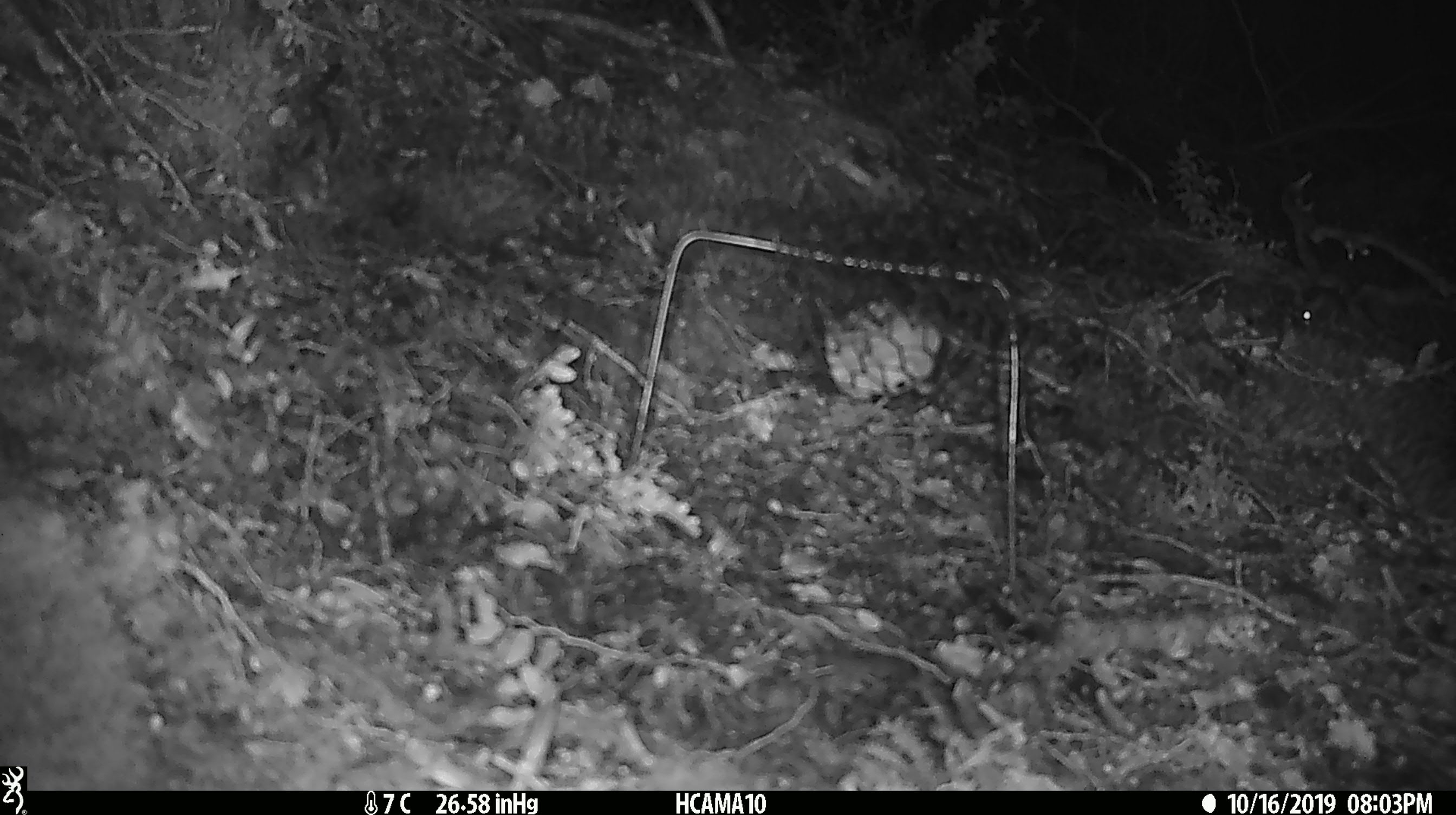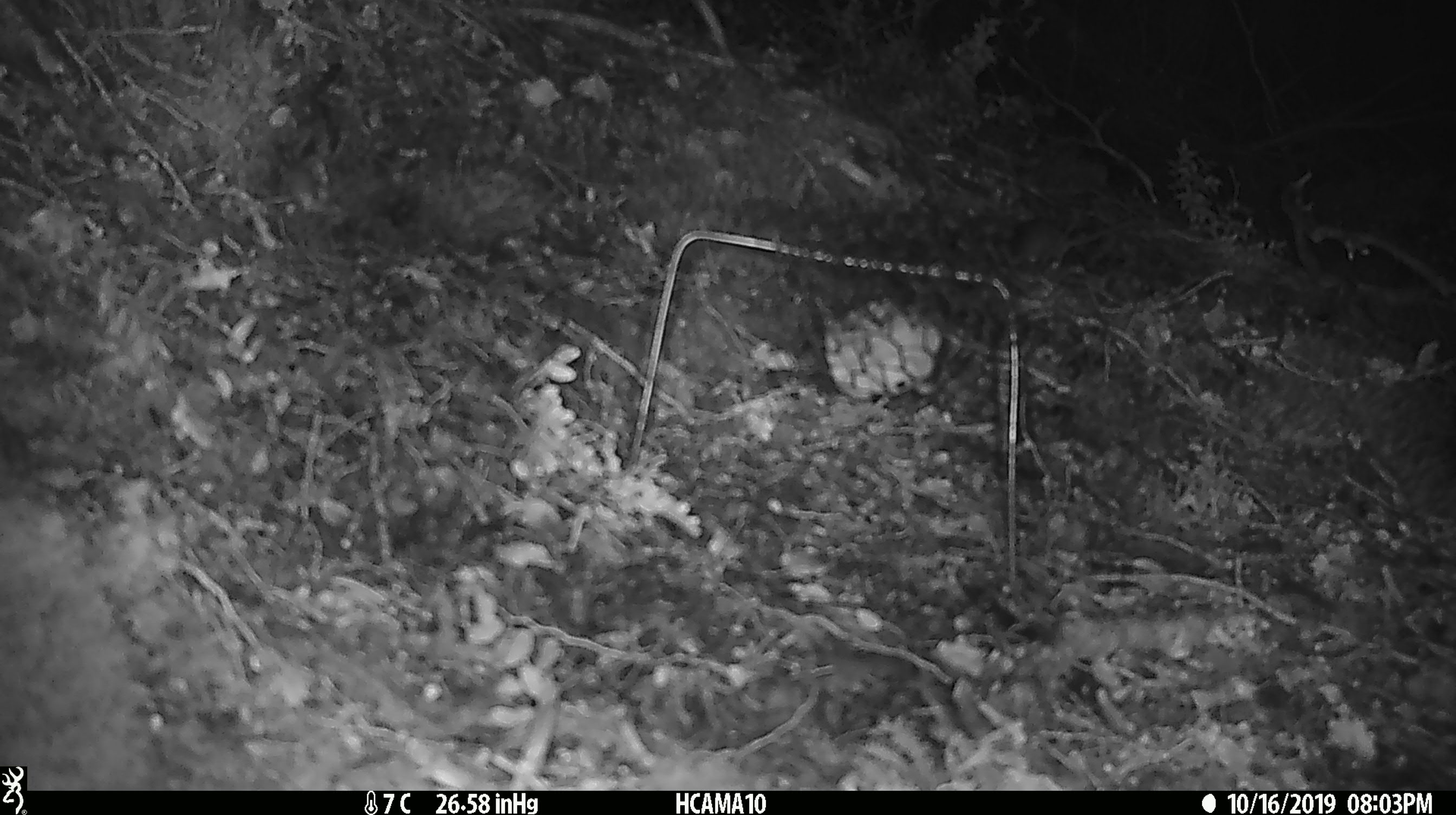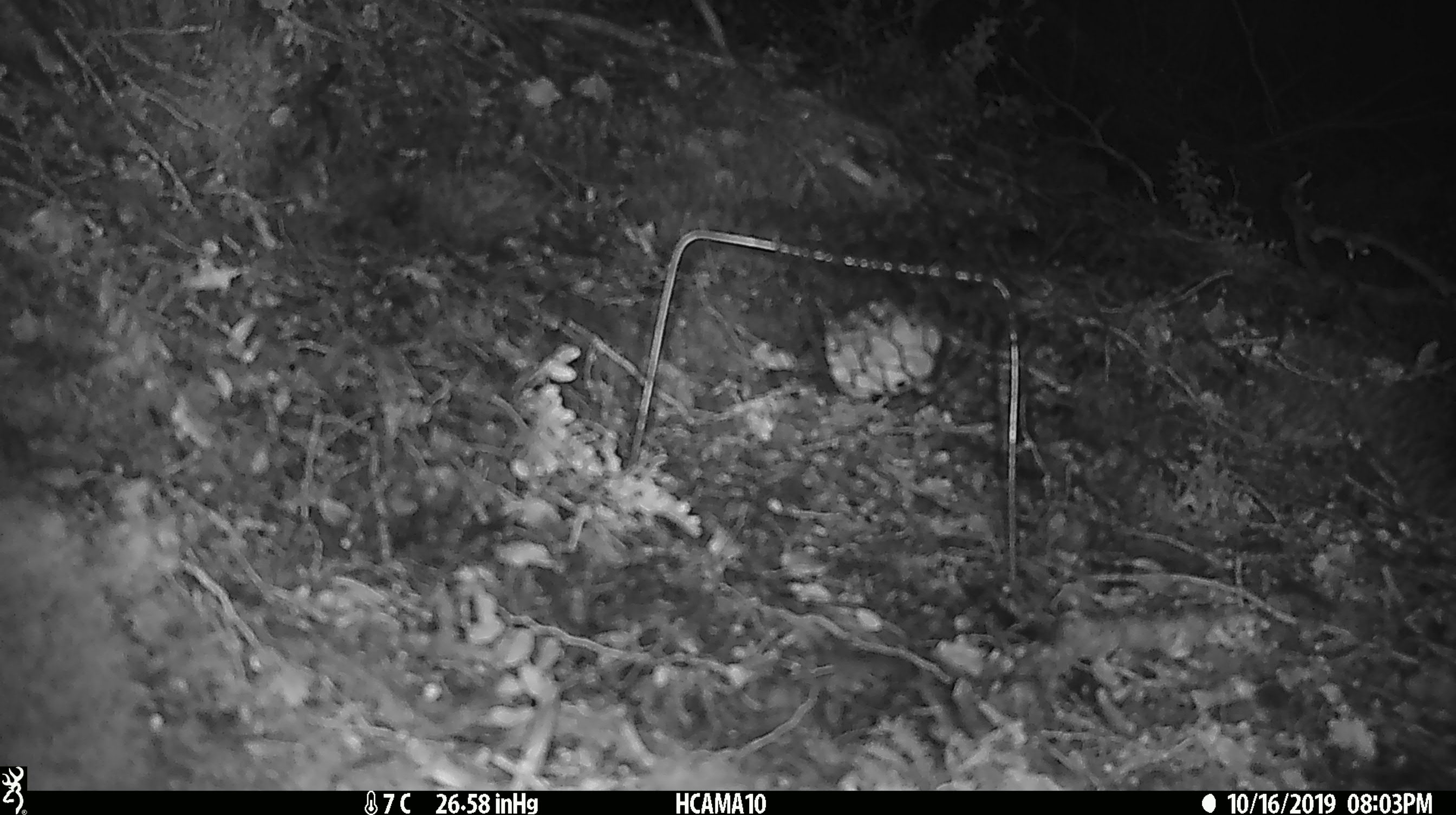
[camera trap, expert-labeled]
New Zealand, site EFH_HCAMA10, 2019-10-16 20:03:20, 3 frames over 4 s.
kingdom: Animalia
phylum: Chordata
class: Mammalia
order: Rodentia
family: Muridae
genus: Mus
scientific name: Mus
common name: mouse